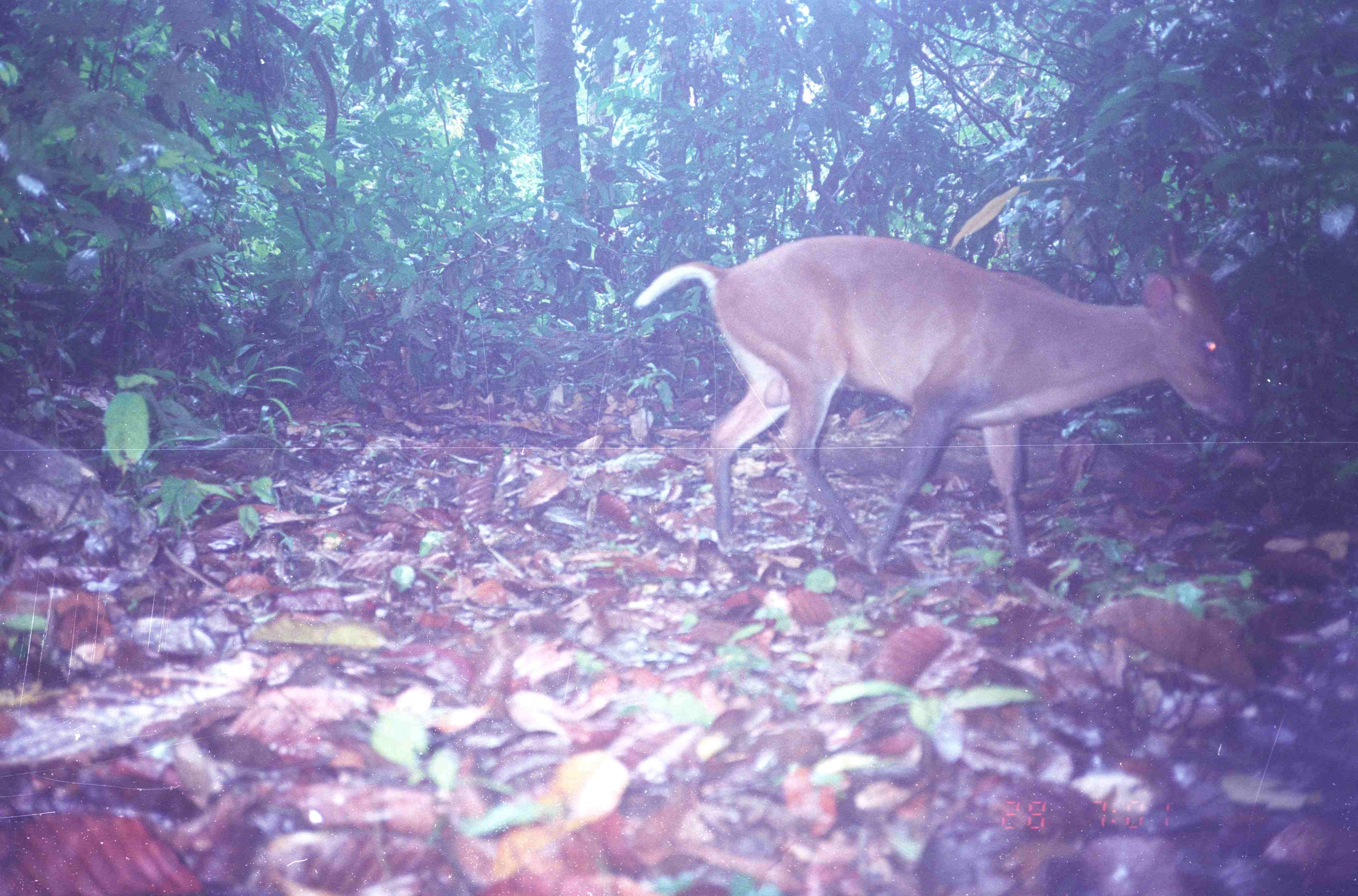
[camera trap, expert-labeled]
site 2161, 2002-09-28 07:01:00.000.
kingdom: Animalia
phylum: Chordata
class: Mammalia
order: Artiodactyla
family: Cervidae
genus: Muntiacus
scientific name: Muntiacus muntjak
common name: southern red muntjac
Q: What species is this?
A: Muntiacus muntjak (southern red muntjac).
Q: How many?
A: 1.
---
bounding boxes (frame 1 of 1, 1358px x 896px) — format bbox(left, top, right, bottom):
muntiacus muntjak: bbox(634, 233, 1255, 570)